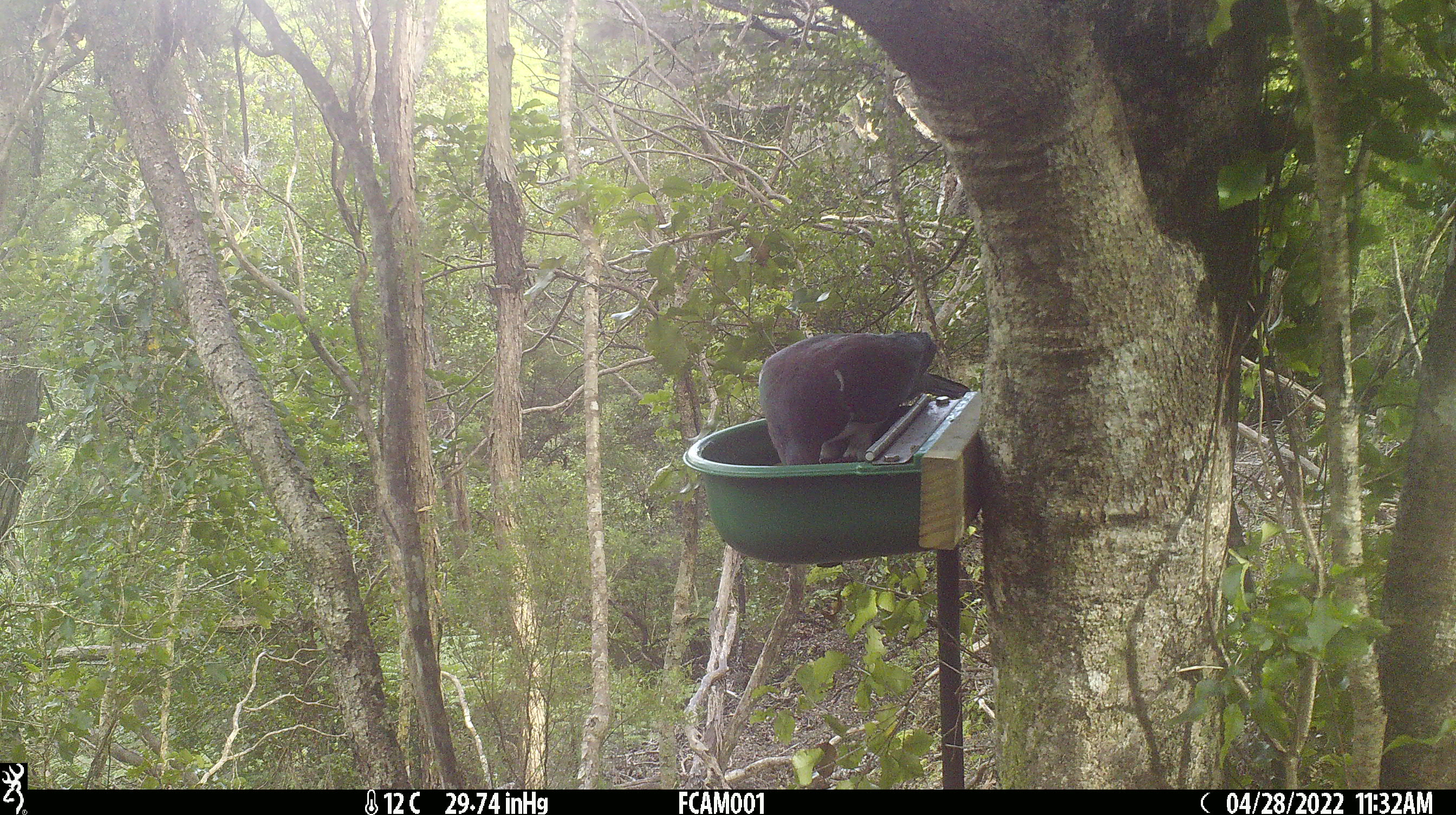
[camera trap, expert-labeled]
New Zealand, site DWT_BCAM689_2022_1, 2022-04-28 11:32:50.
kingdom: Animalia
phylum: Chordata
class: Aves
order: Columbiformes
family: Columbidae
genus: Hemiphaga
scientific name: Hemiphaga novaeseelandiae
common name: new zealand pigeon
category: kereru